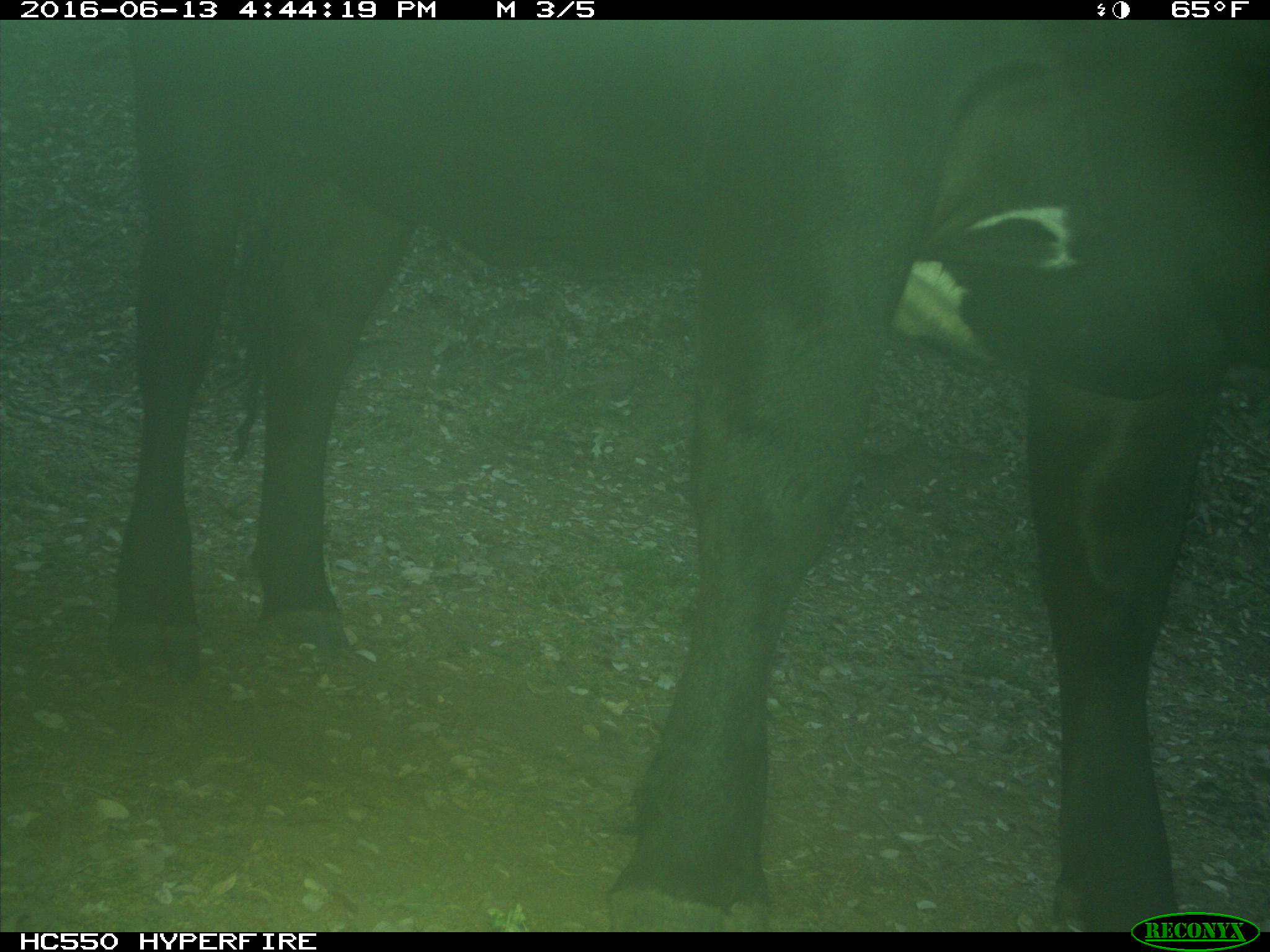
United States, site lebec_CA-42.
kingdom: Animalia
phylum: Chordata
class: Mammalia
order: Artiodactyla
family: Bovidae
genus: Bos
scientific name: Bos taurus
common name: domestic cow